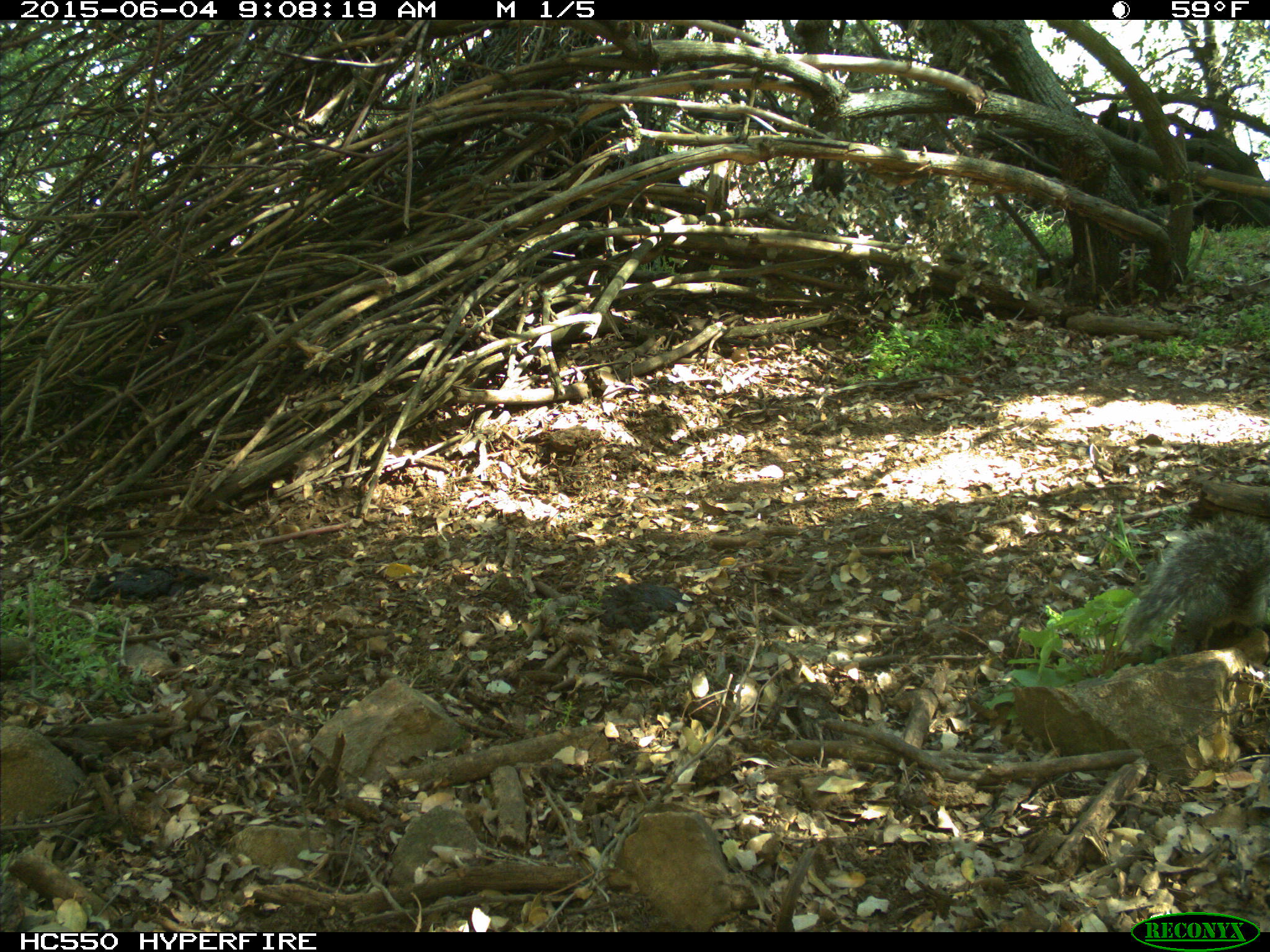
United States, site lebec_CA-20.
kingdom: Animalia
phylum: Chordata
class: Mammalia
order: Rodentia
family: Sciuridae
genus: Sciurus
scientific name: Sciurus carolinensis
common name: eastern gray squirrel